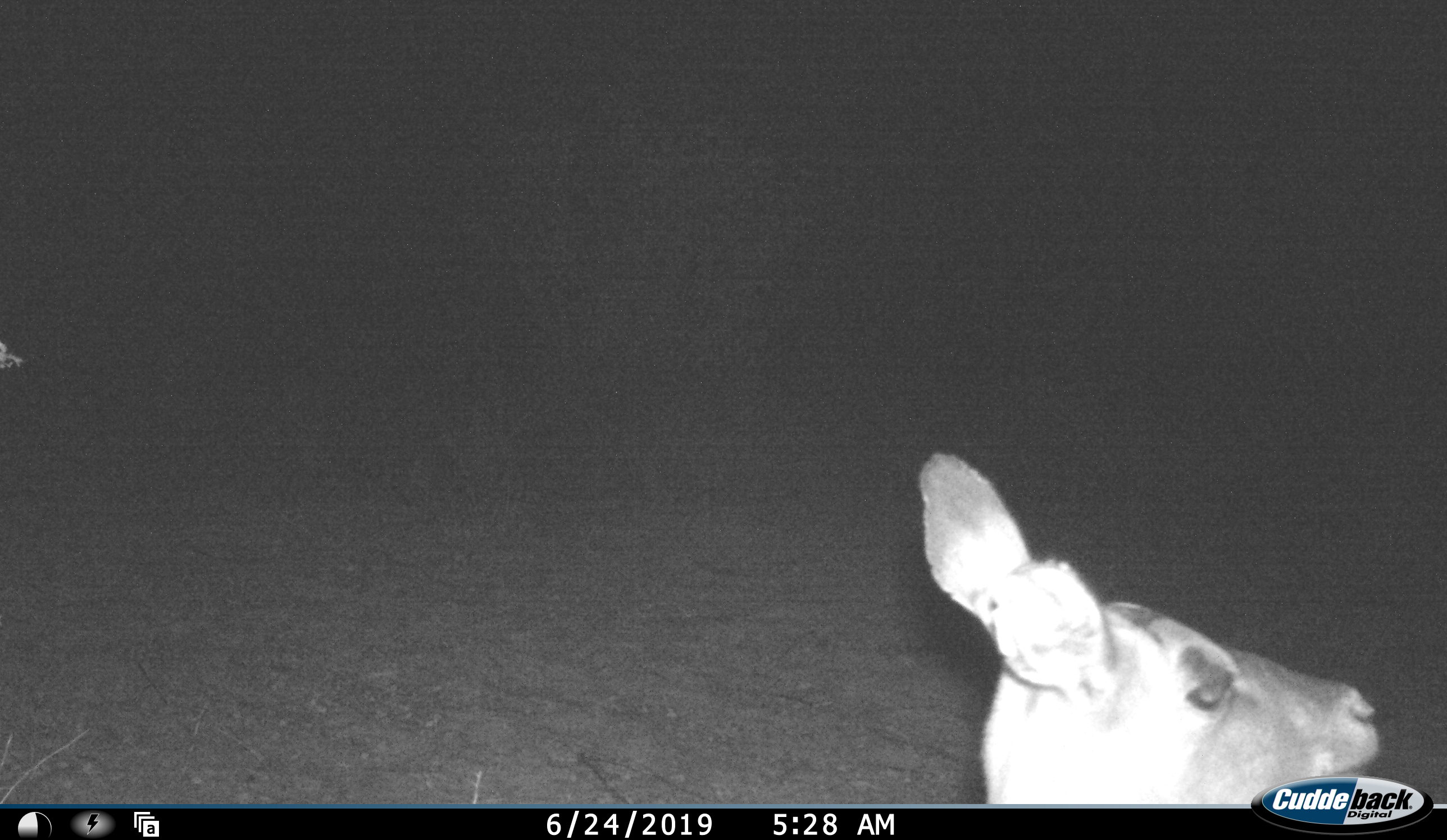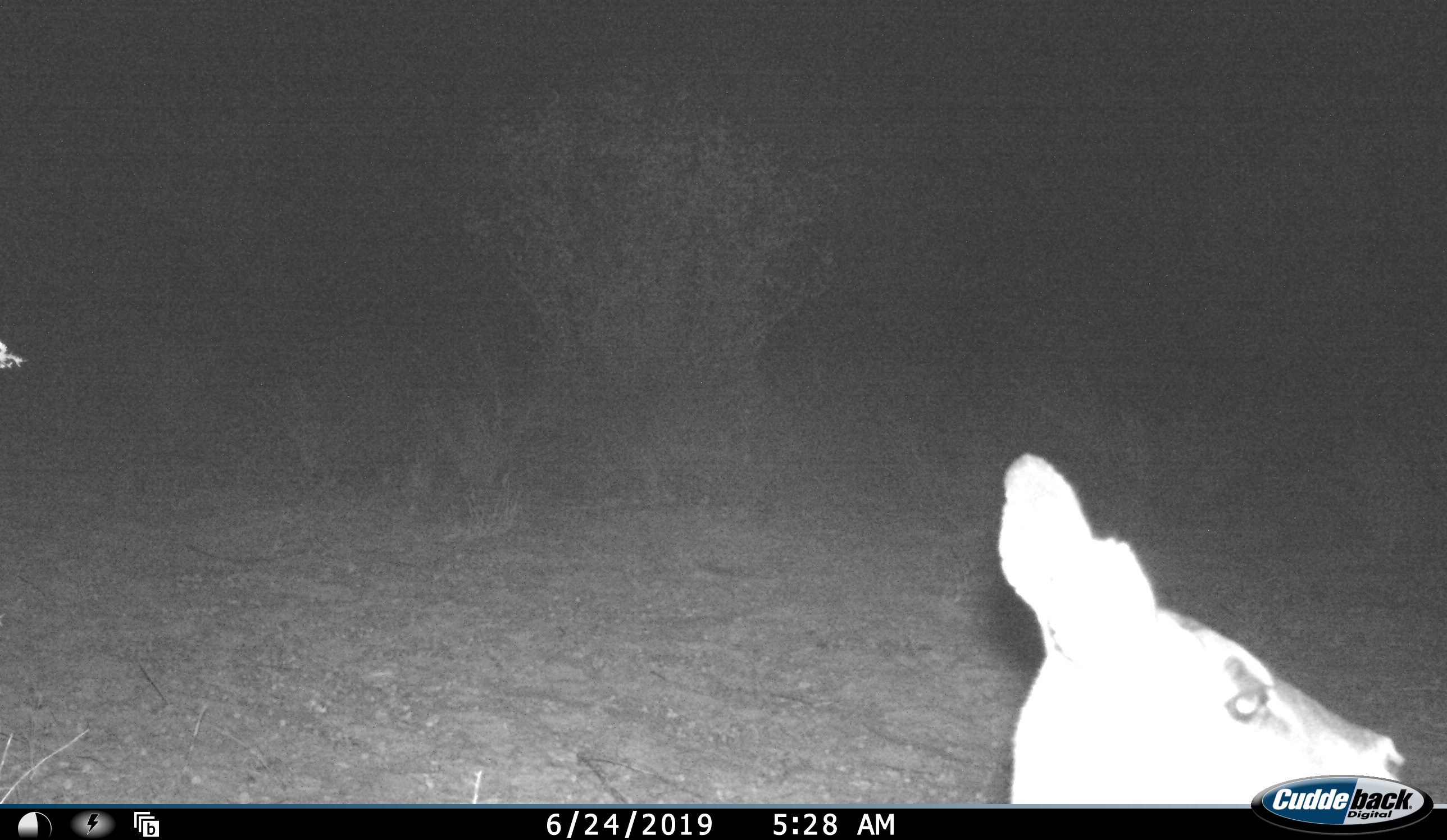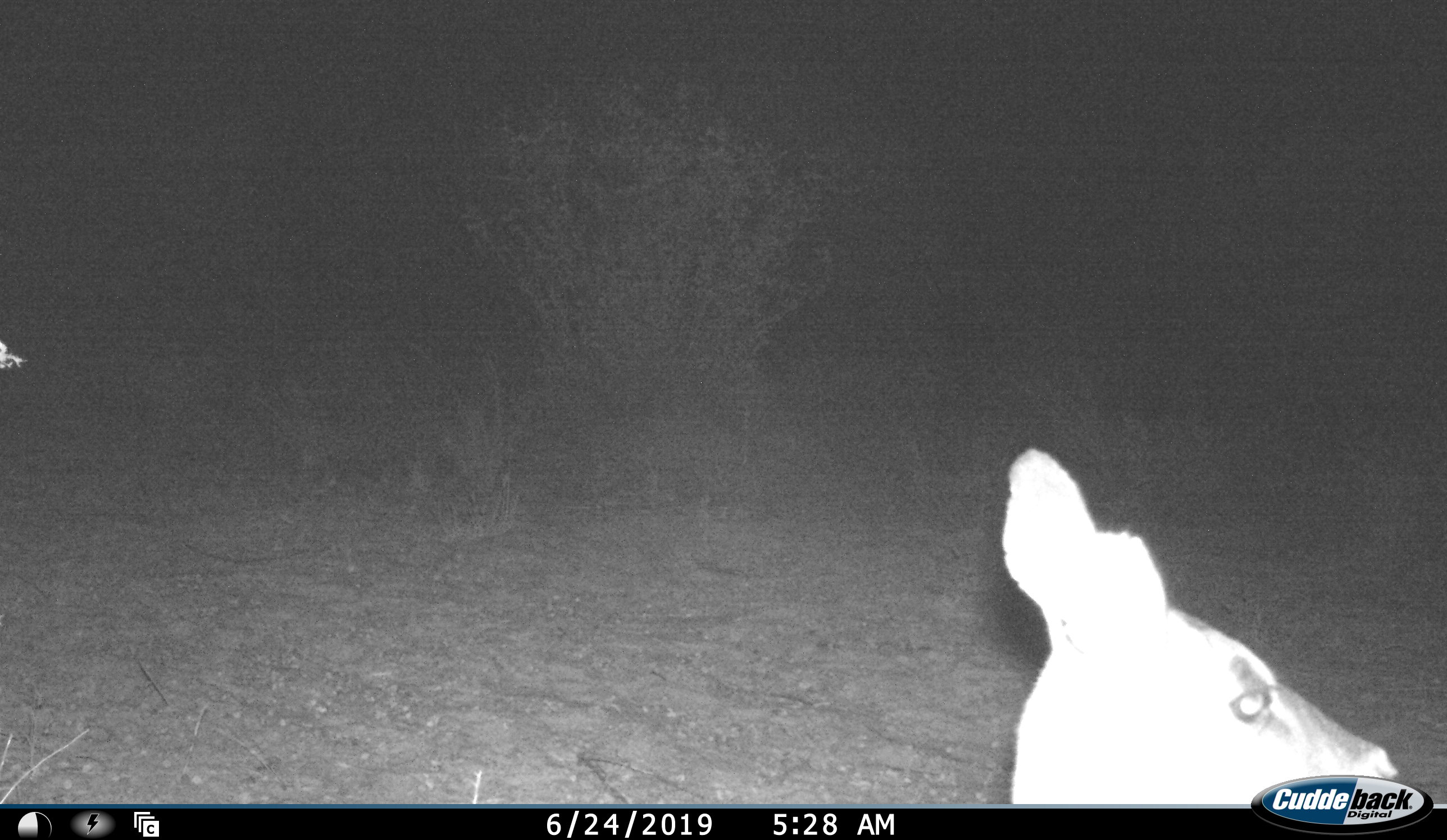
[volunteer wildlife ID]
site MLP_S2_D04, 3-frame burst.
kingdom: Animalia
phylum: Chordata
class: Mammalia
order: Artiodactyla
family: Bovidae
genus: Raphicerus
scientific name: Raphicerus campestris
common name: steenbok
Steenbok (Raphicerus campestris), count 1. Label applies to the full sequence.